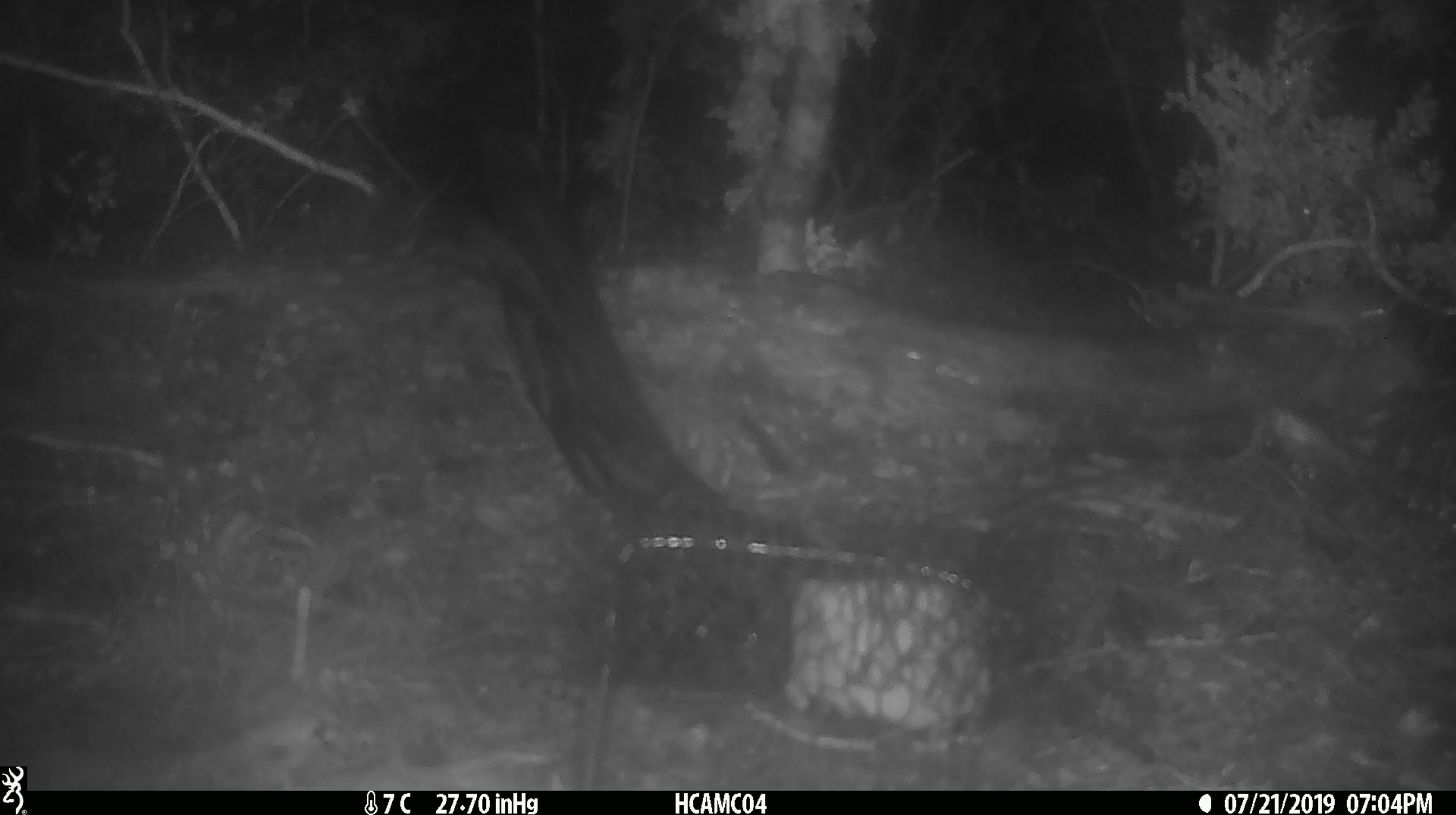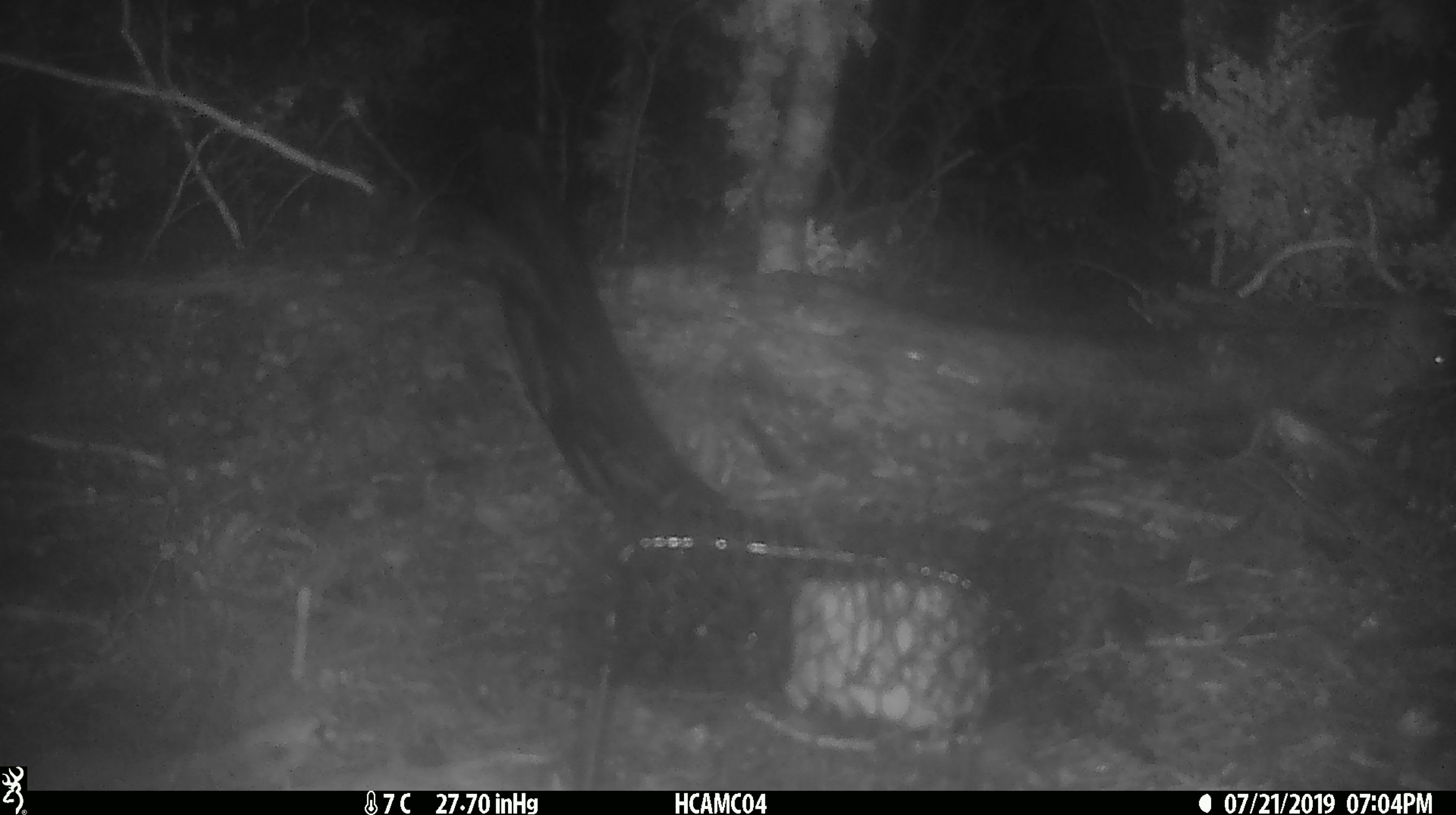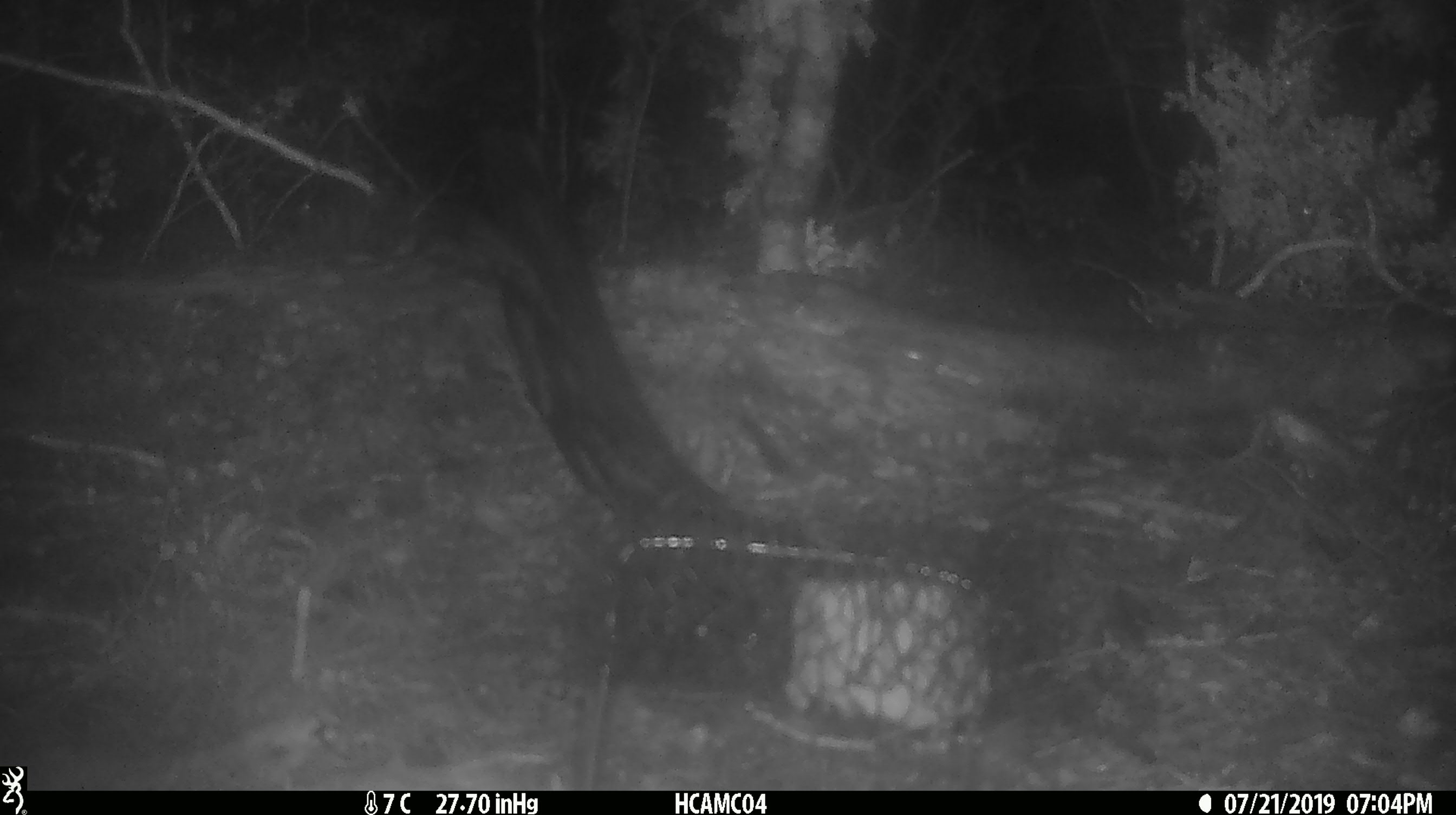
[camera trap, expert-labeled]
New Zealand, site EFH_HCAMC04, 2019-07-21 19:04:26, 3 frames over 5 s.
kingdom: Animalia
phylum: Chordata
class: Mammalia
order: Rodentia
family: Muridae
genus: Mus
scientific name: Mus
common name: mouse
Mouse (Mus).